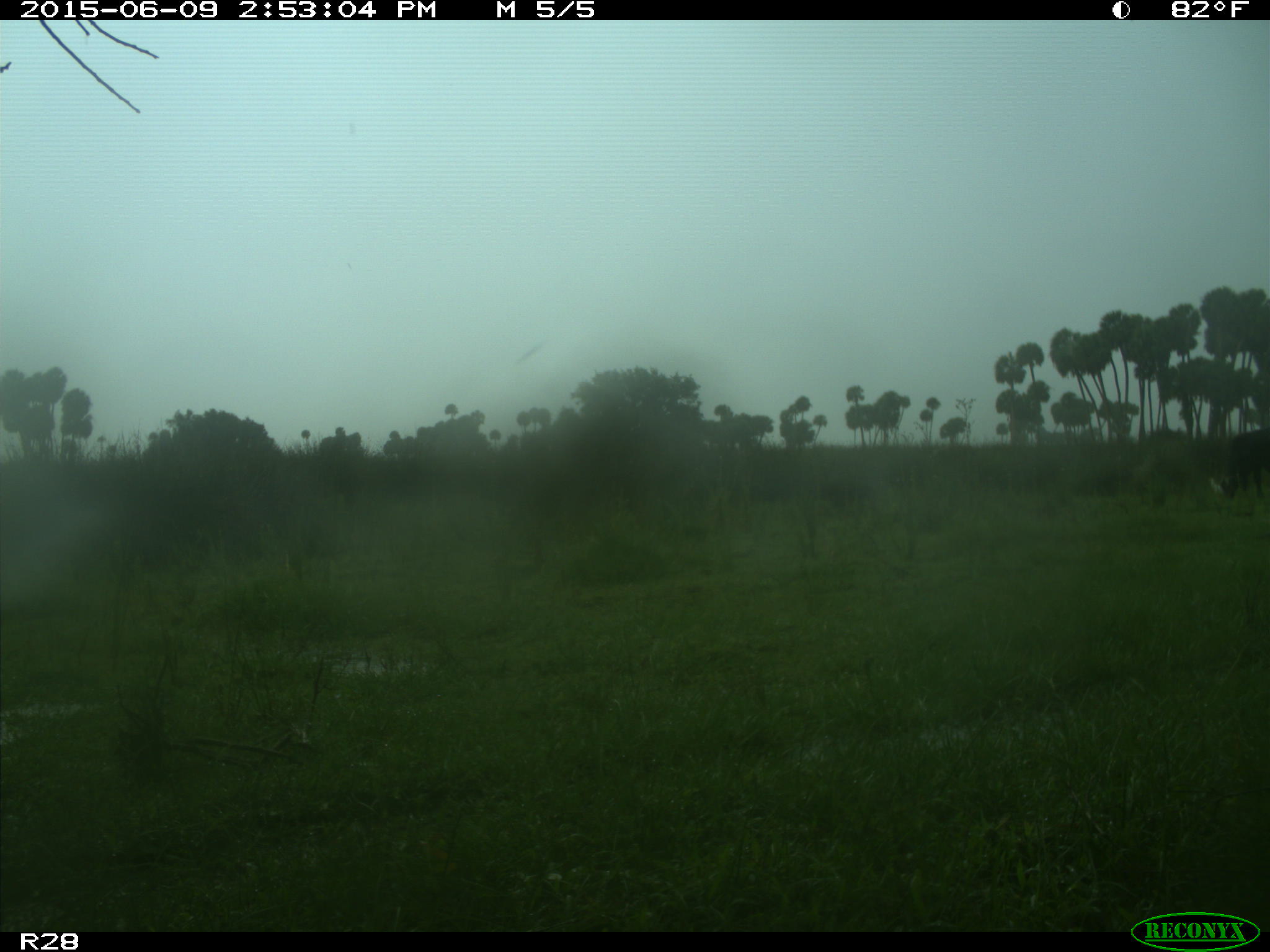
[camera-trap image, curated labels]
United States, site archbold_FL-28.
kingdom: Animalia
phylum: Chordata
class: Mammalia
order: Artiodactyla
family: Bovidae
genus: Bos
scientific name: Bos taurus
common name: domestic cow